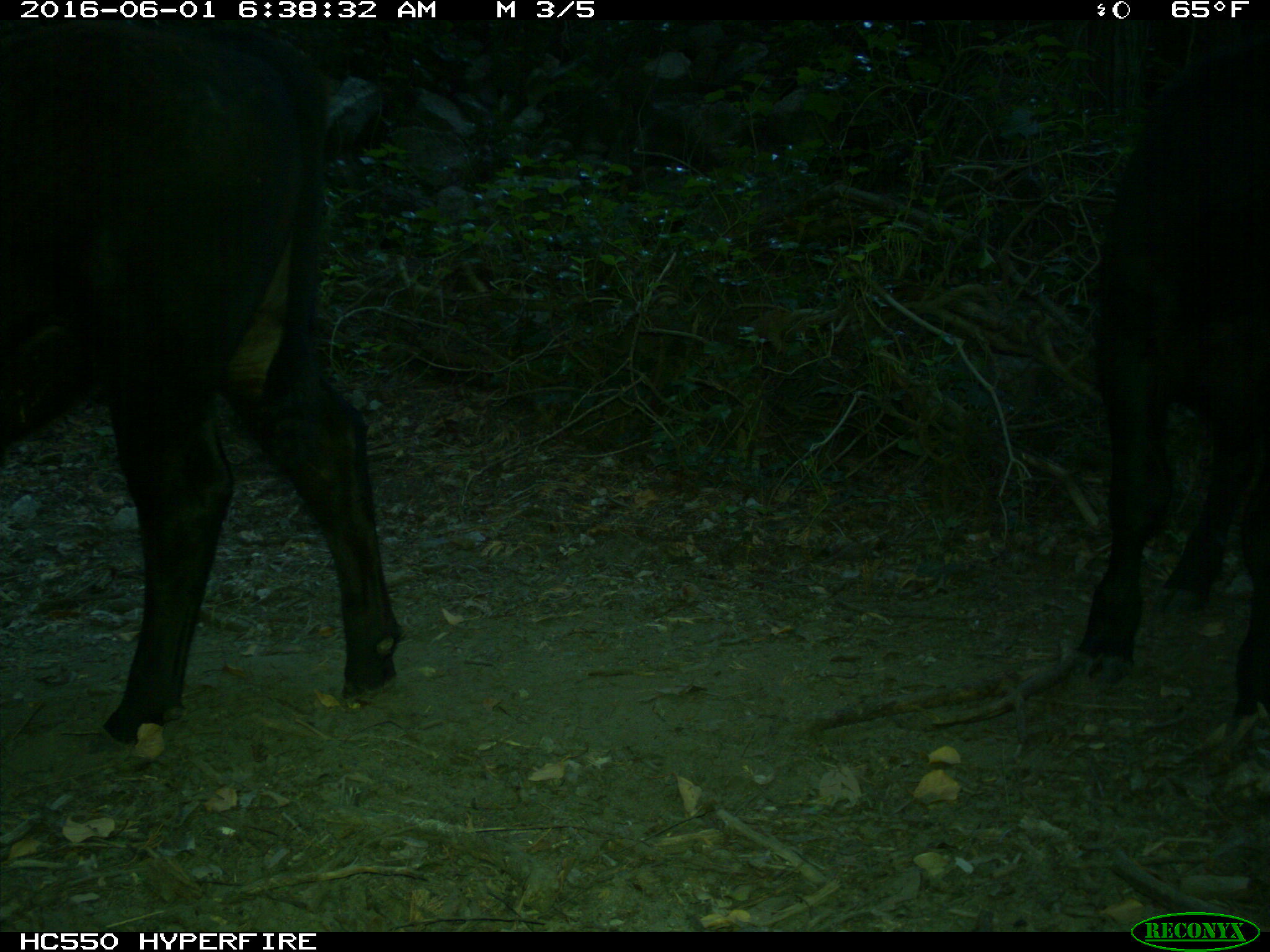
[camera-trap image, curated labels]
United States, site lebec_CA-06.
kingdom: Animalia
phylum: Chordata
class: Mammalia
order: Artiodactyla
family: Bovidae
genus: Bos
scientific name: Bos taurus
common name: domestic cow